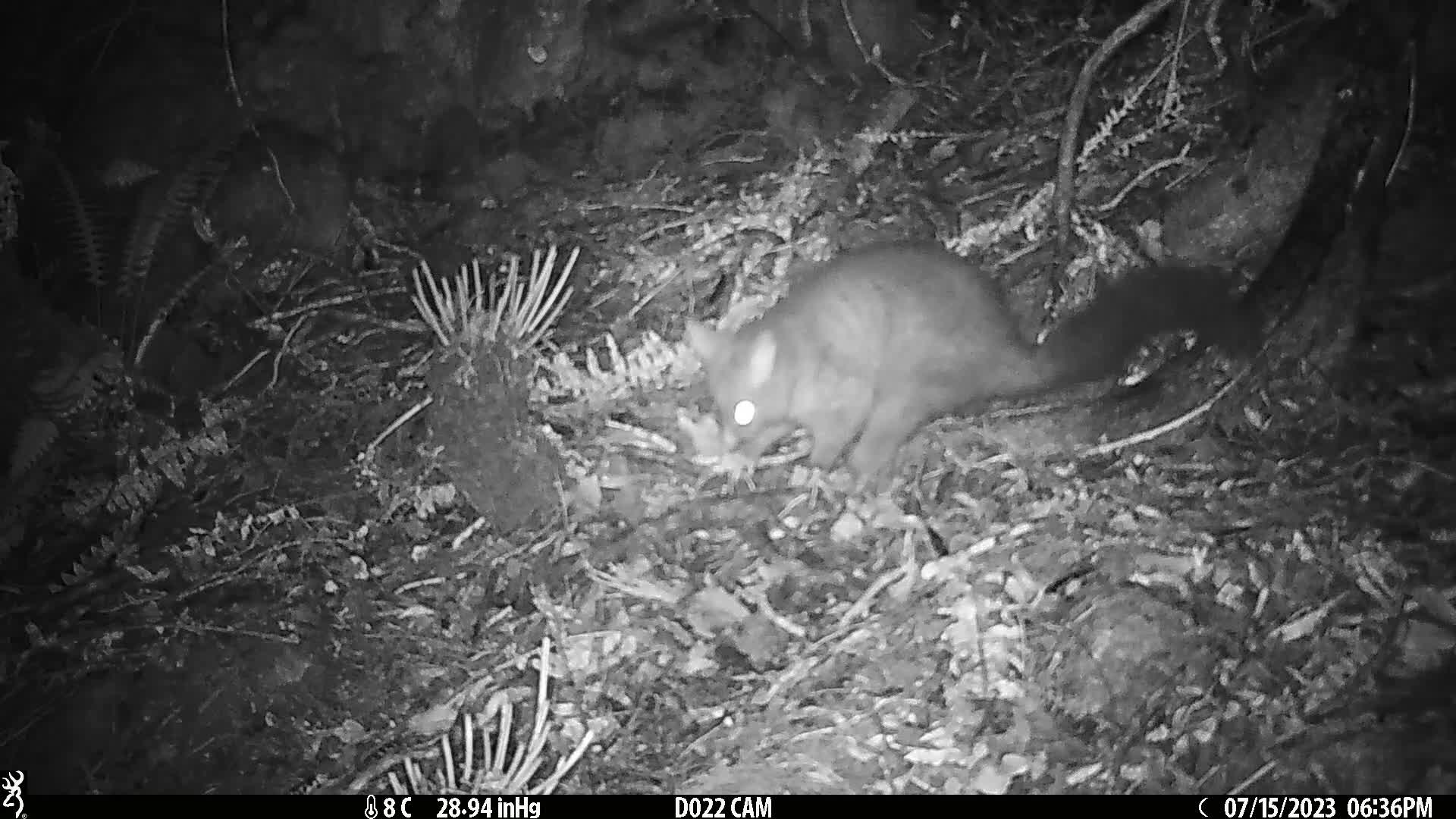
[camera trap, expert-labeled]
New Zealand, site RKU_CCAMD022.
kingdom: Animalia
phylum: Chordata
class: Mammalia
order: Diprotodontia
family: Phalangeridae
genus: Trichosurus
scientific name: Trichosurus vulpecula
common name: common brushtail possum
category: possum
Possum (common brushtail possum) (Trichosurus vulpecula).